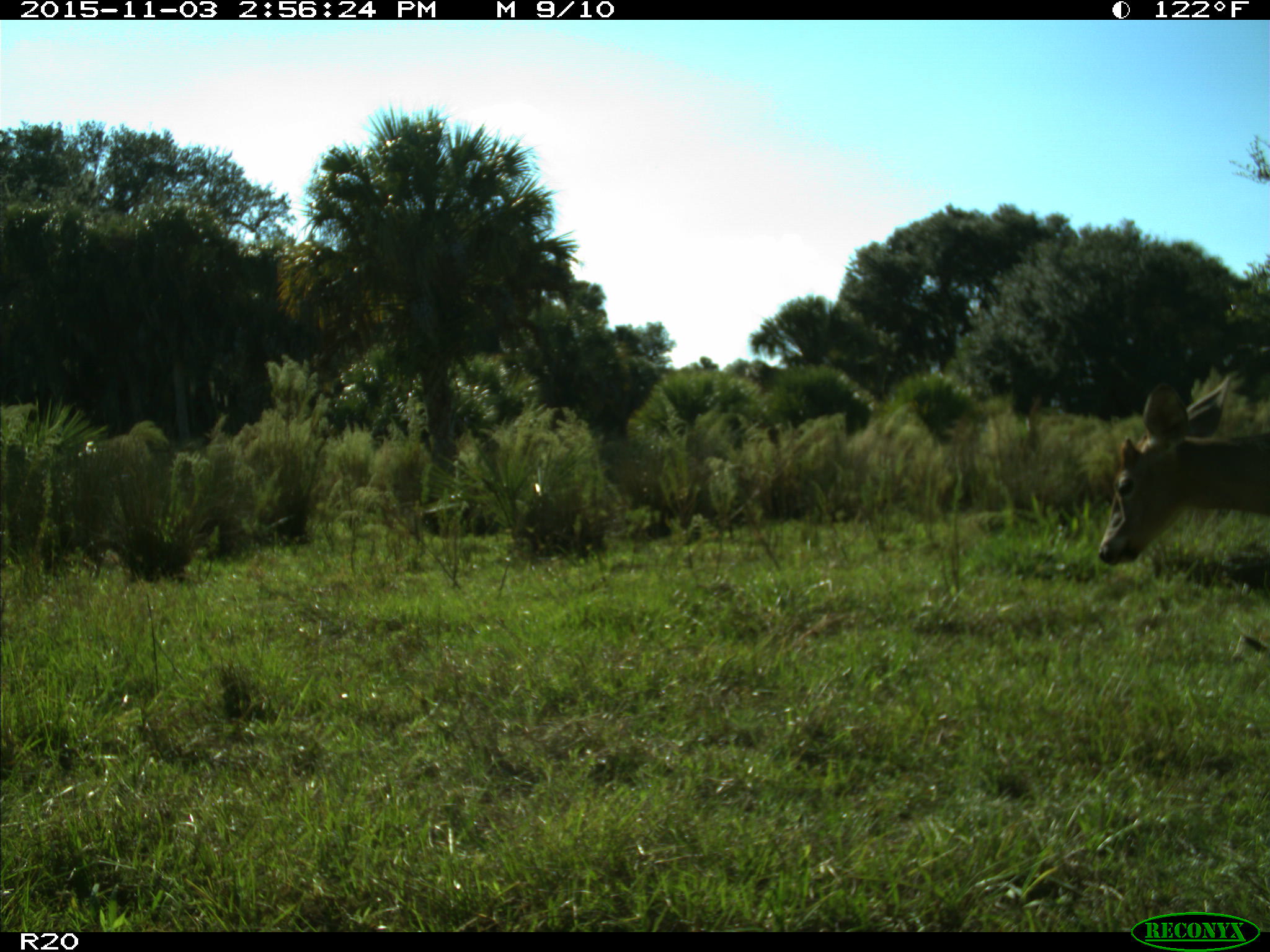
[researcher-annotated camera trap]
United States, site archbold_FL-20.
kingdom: Animalia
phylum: Chordata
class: Mammalia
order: Artiodactyla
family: Cervidae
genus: Odocoileus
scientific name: Odocoileus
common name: deer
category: unidentified deer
Unidentified deer (deer) (Odocoileus).